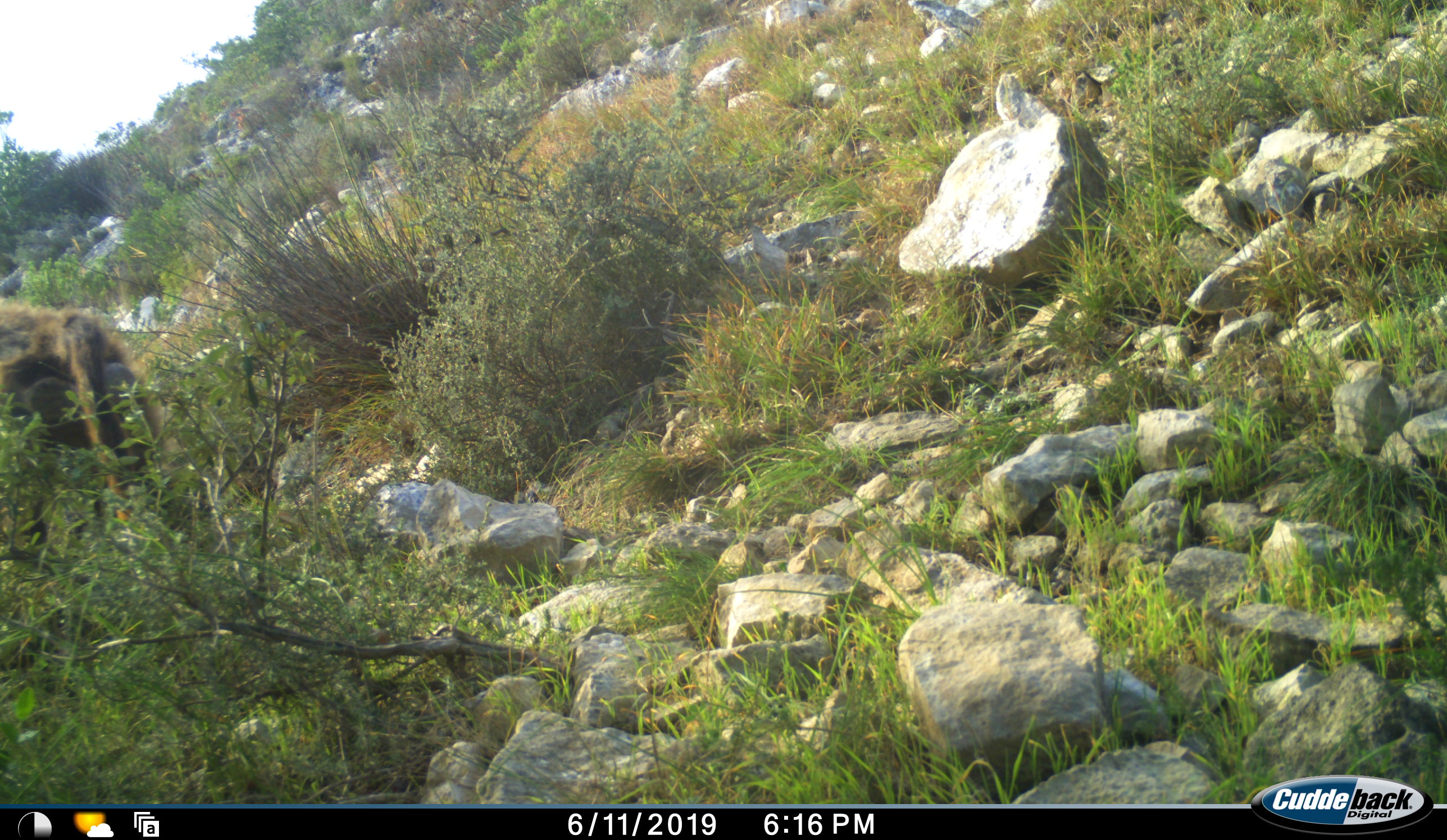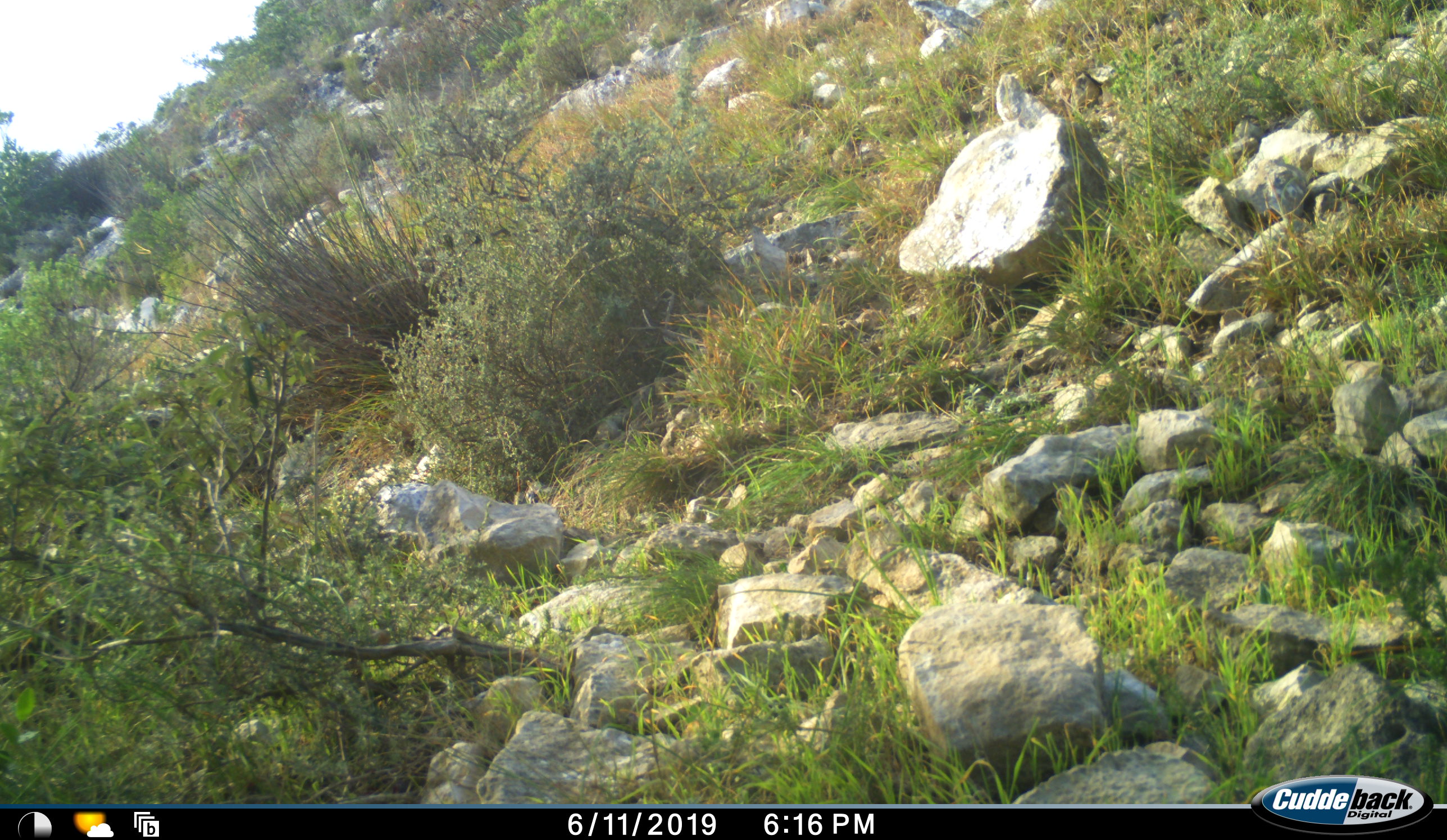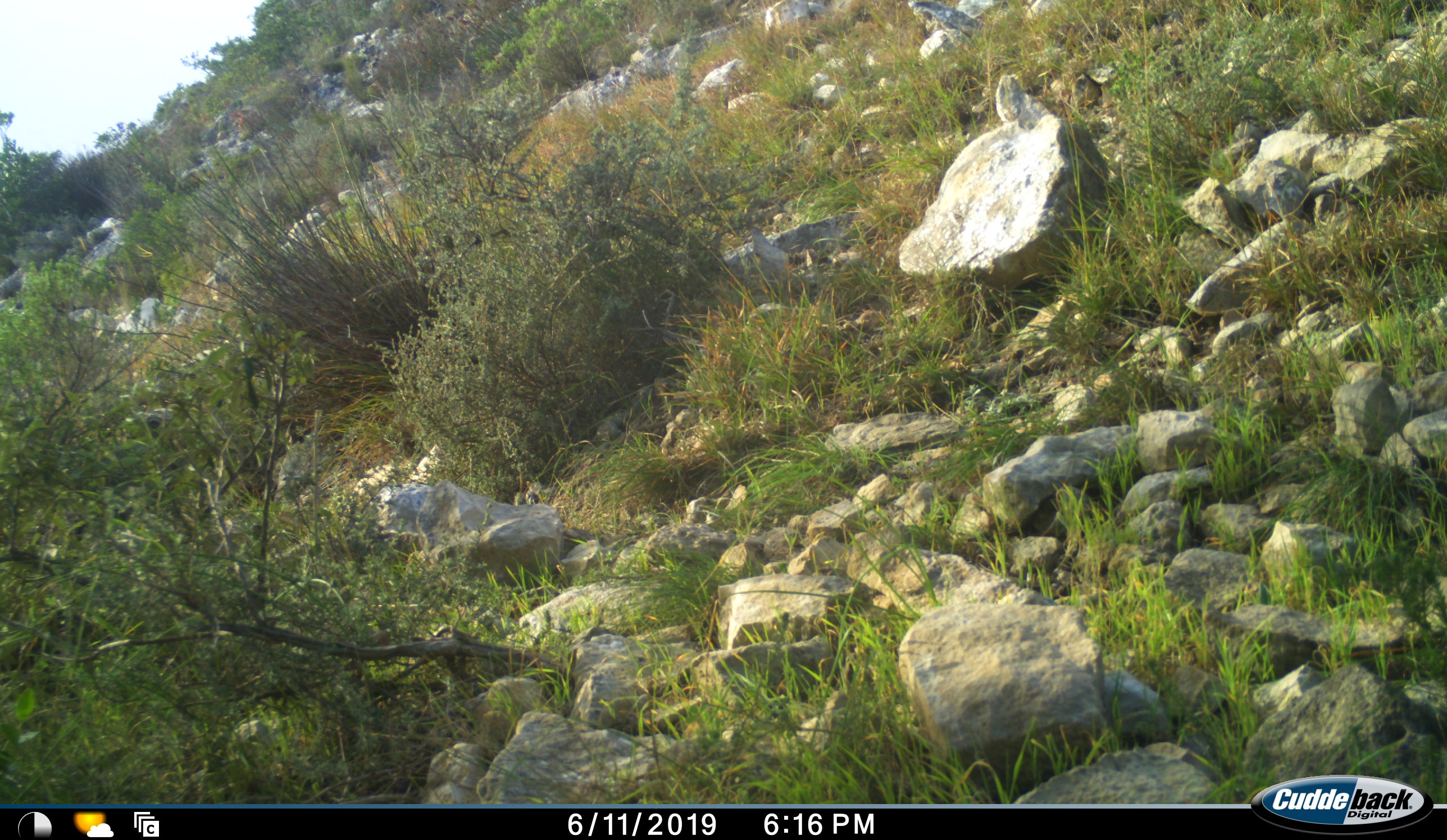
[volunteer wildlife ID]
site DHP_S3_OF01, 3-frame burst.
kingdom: Animalia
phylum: Chordata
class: Mammalia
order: Primates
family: Cercopithecidae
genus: Papio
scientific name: Papio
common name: baboon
Baboon (Papio), count 1. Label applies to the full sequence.